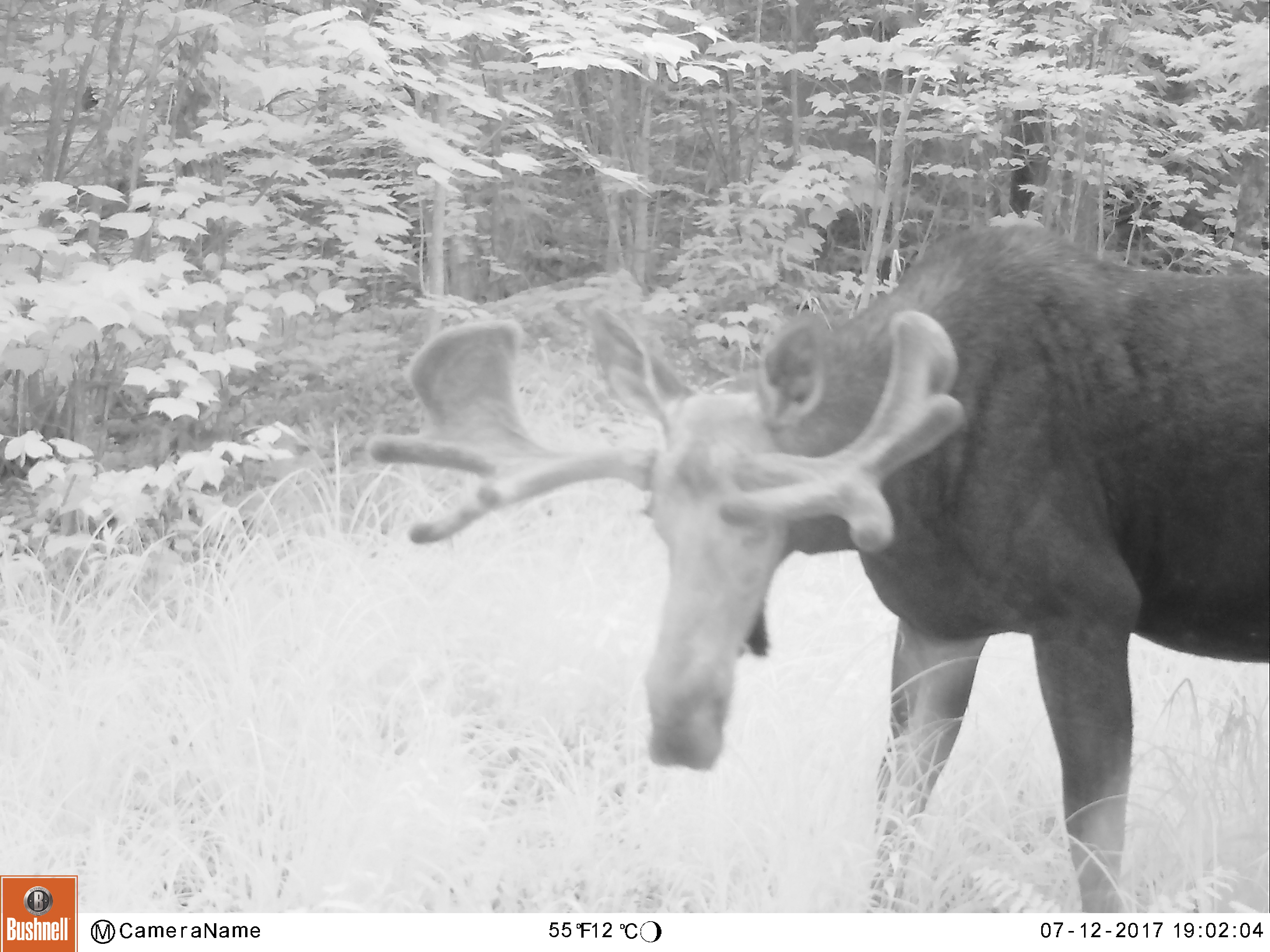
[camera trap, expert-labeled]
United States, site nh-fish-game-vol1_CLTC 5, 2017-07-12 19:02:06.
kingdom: Animalia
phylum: Chordata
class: Mammalia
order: Artiodactyla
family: Cervidae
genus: Alces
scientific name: Alces alces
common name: moose